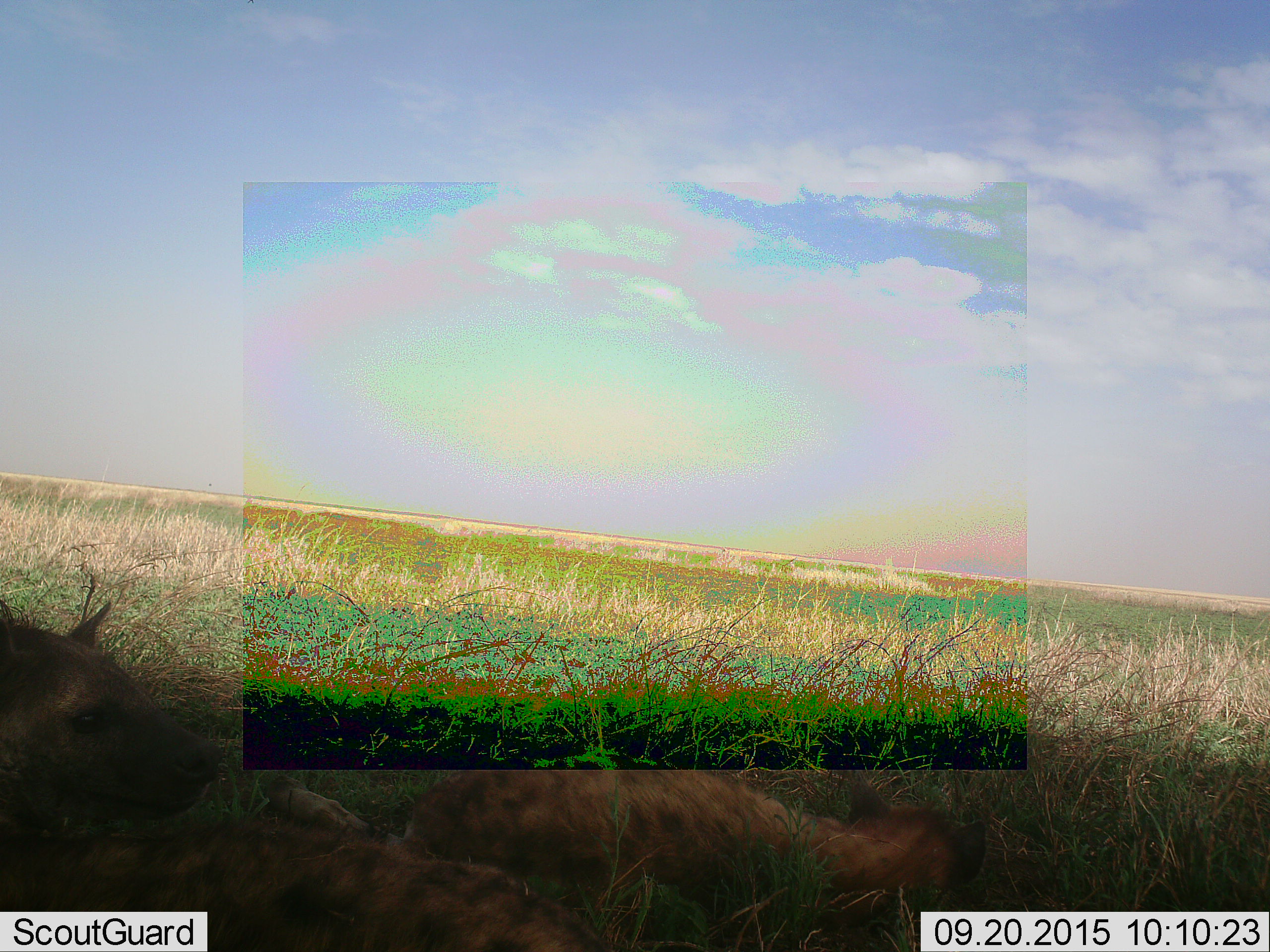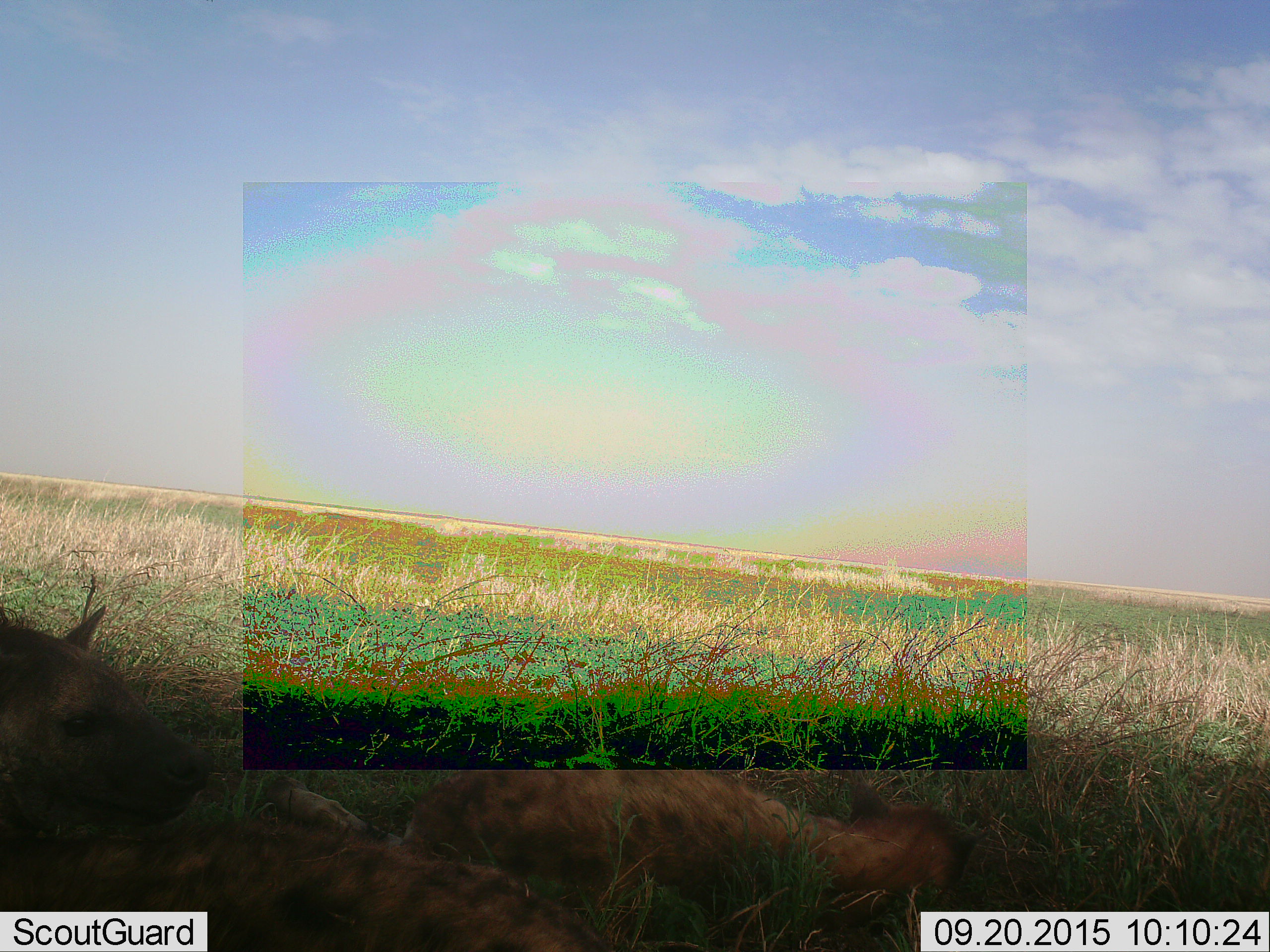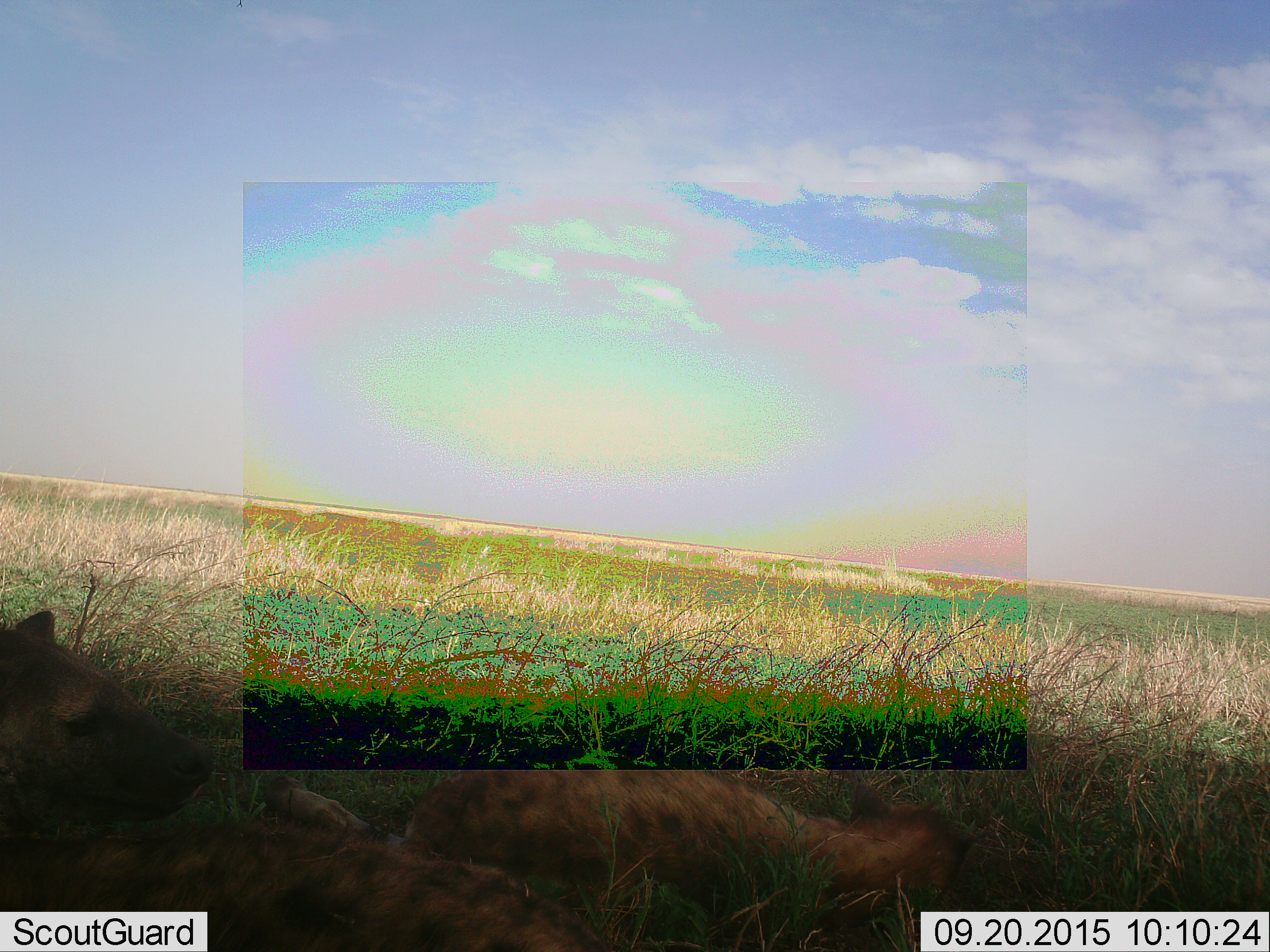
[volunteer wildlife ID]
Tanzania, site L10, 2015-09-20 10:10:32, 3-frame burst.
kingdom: Animalia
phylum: Chordata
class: Mammalia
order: Carnivora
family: Hyaenidae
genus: Crocuta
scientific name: Crocuta crocuta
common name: spotted hyena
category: hyenaspotted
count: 2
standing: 0%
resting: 88%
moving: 0%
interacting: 12%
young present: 0%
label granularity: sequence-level